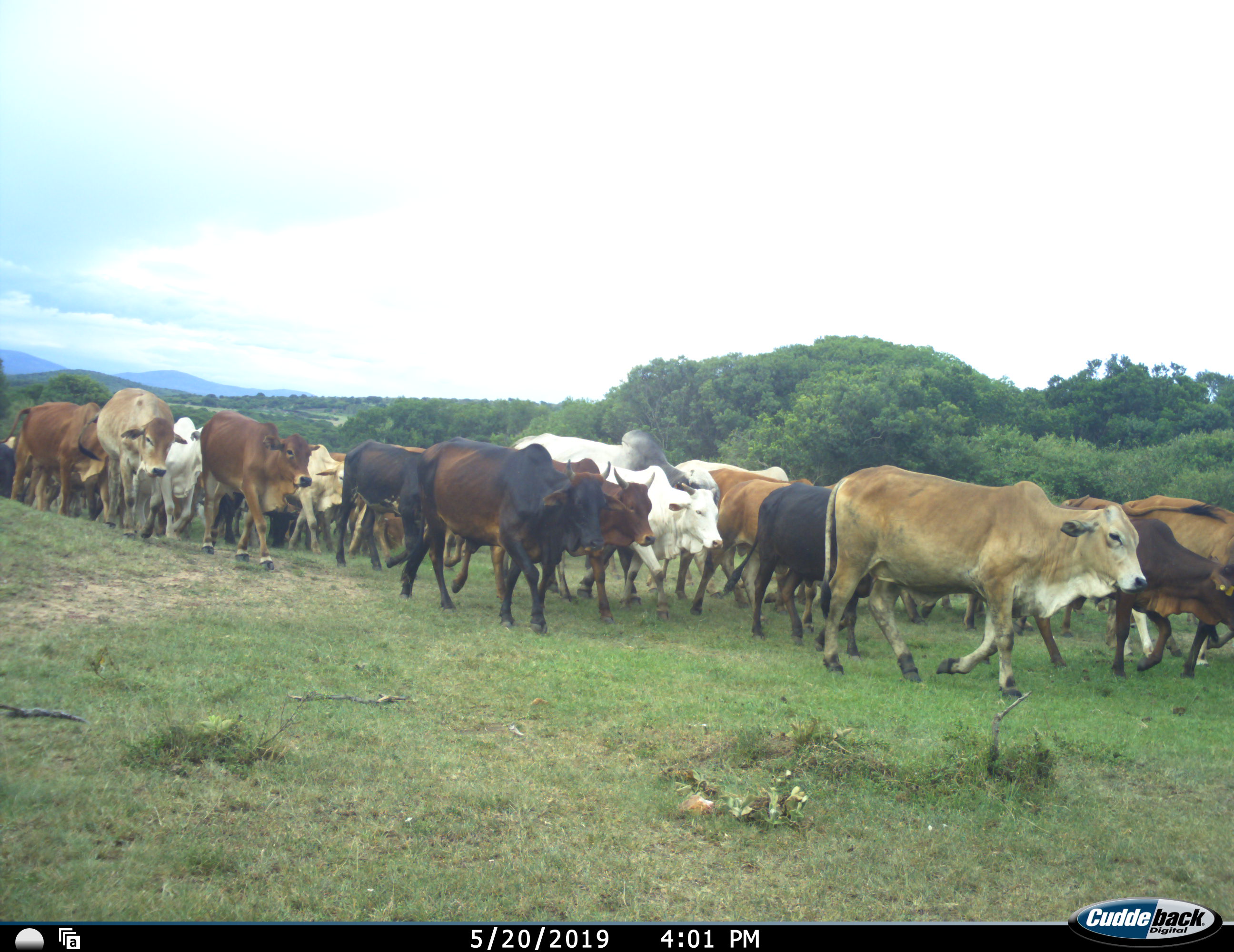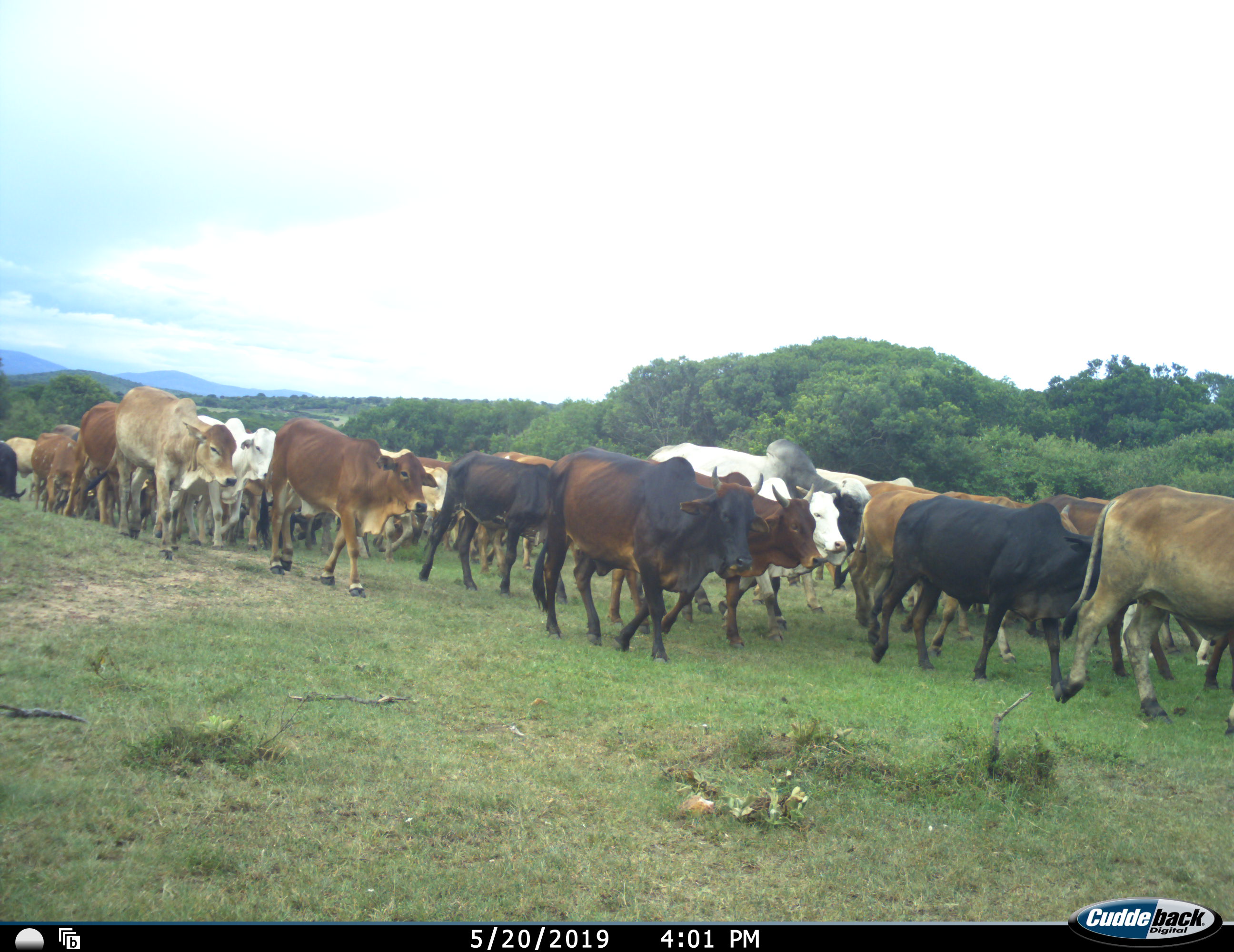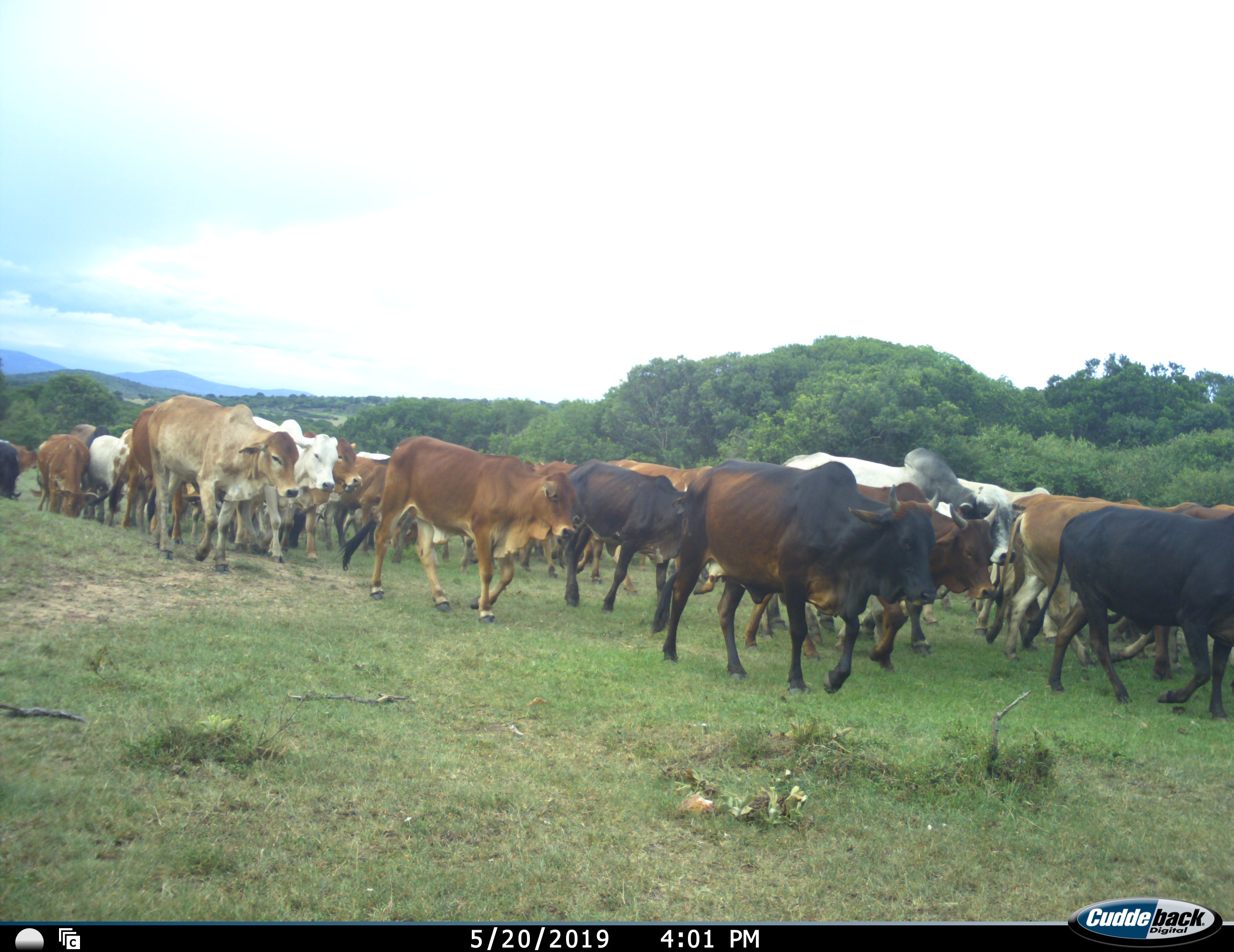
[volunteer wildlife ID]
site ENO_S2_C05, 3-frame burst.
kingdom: Animalia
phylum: Chordata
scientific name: Vertebrata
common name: domestic animal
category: domesticanimal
Domesticanimal (domestic animal) (Vertebrata), count 11-50. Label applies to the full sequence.